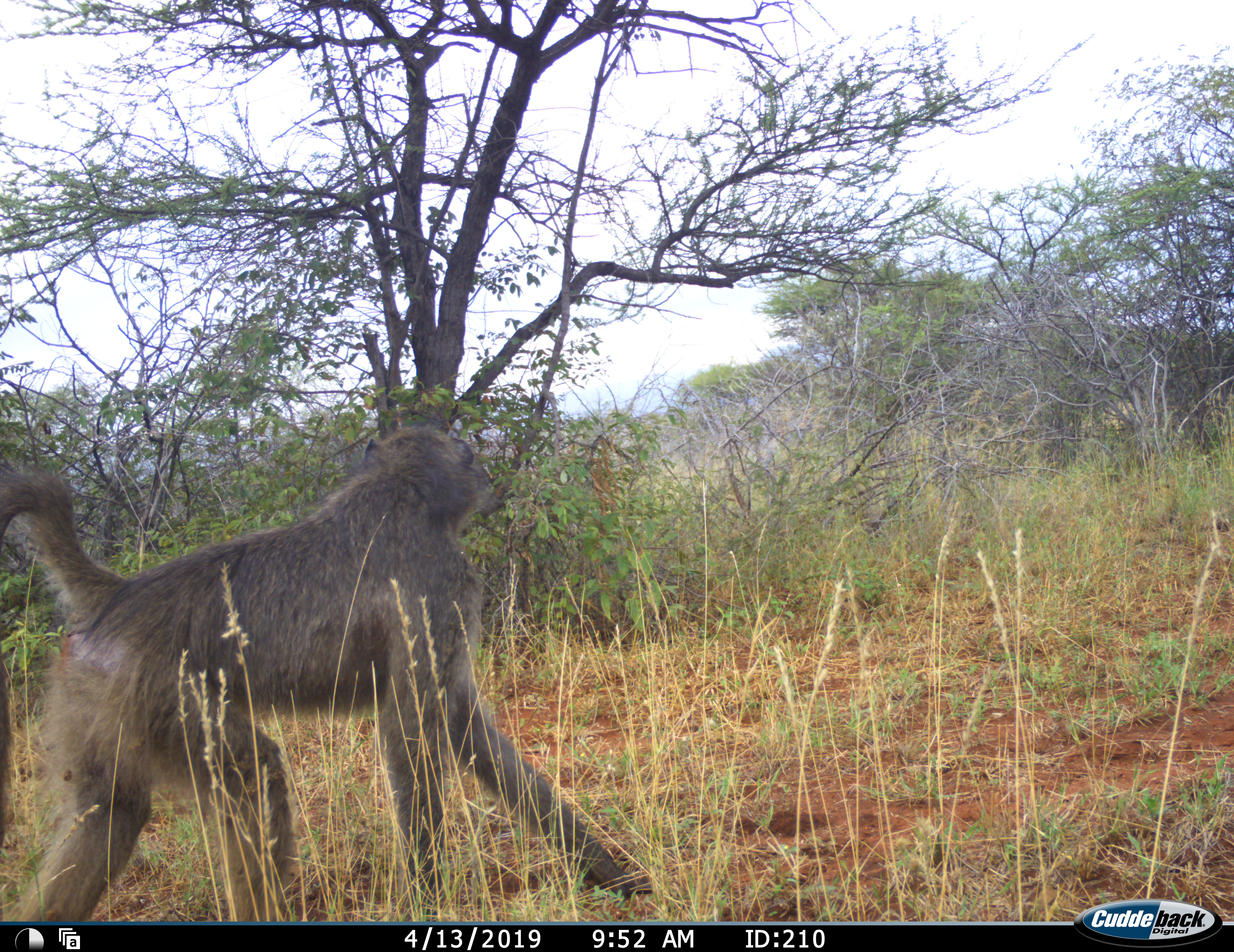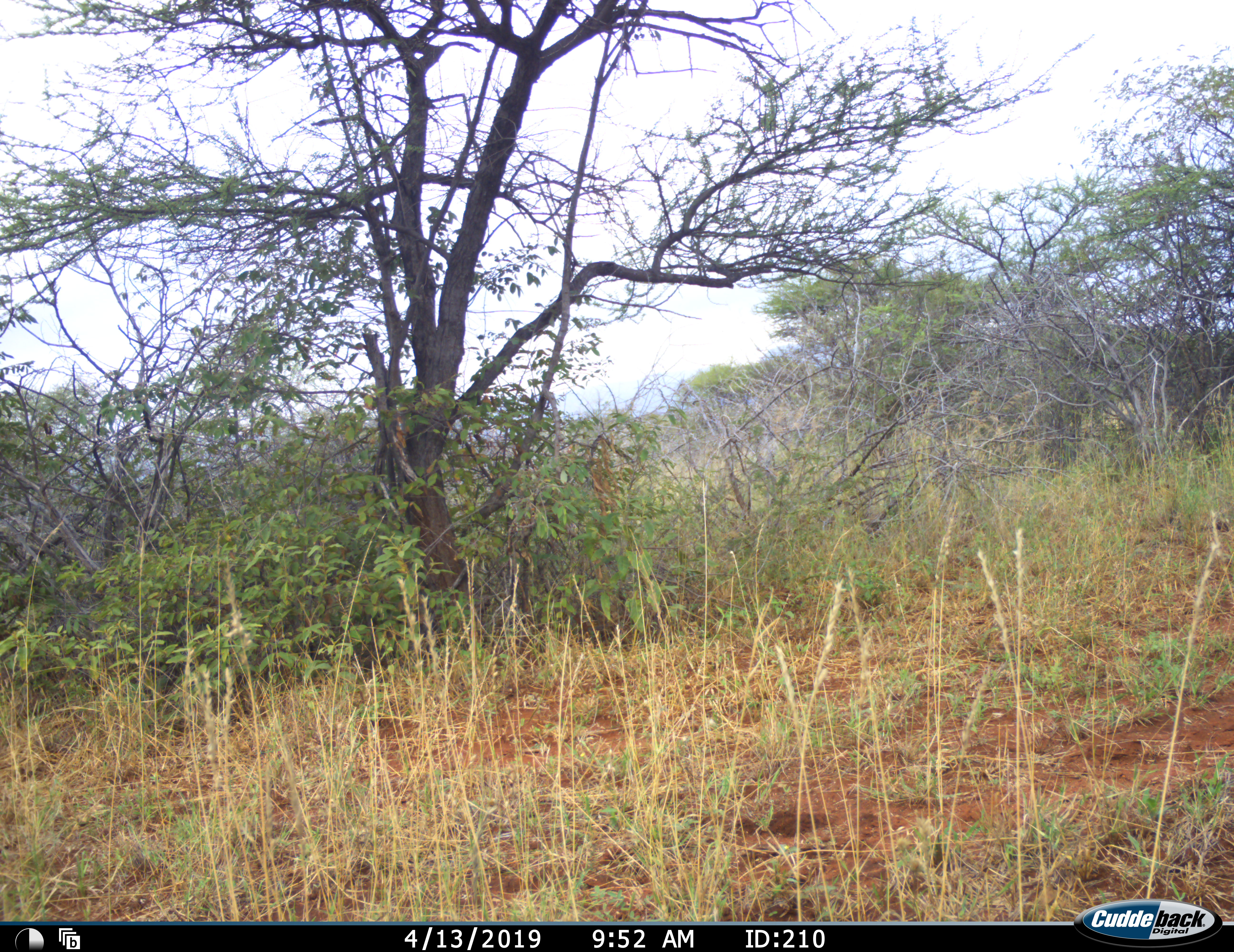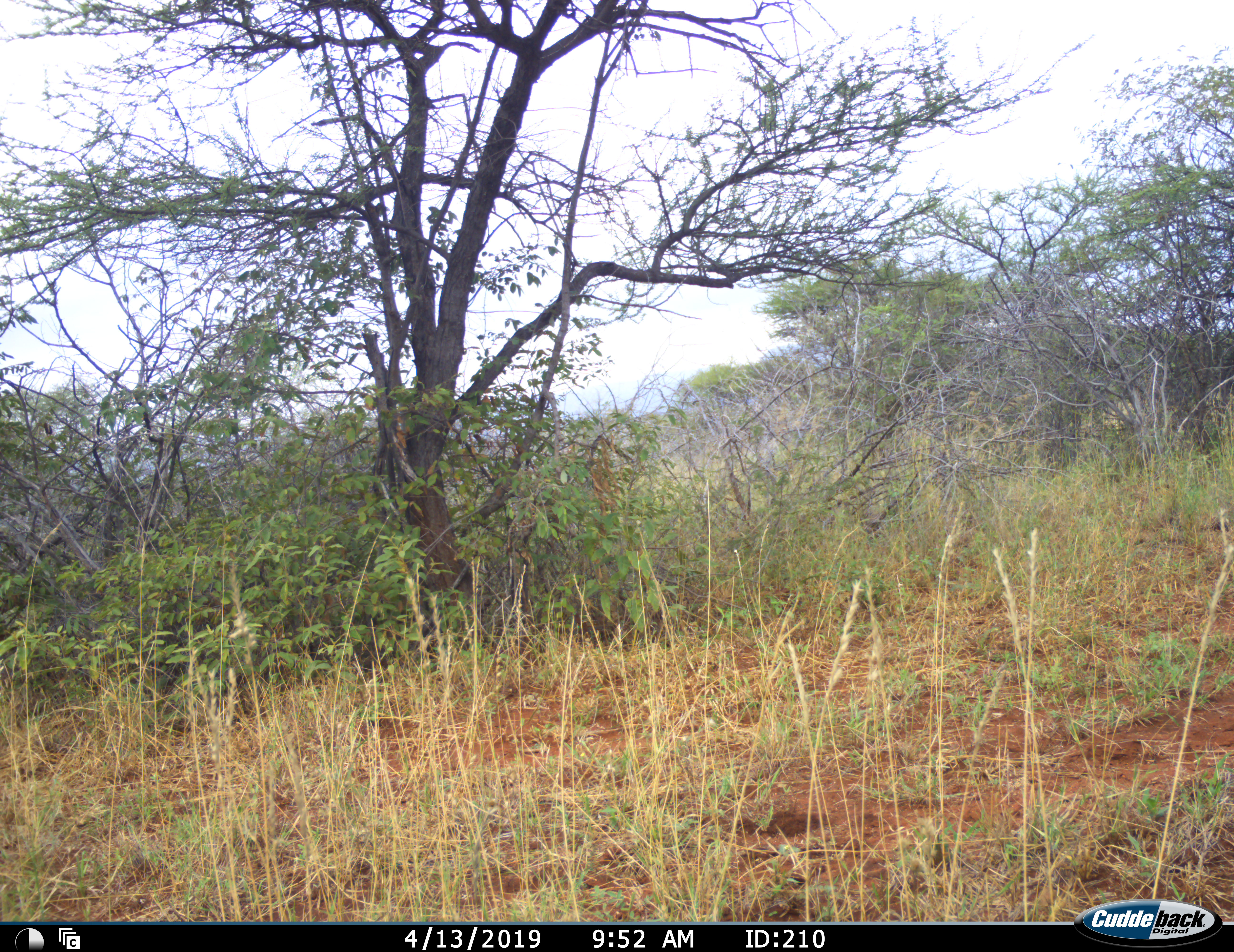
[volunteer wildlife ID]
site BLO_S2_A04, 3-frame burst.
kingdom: Animalia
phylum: Chordata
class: Mammalia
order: Primates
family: Cercopithecidae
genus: Papio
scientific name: Papio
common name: baboon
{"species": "baboon (Papio)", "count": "1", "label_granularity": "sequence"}